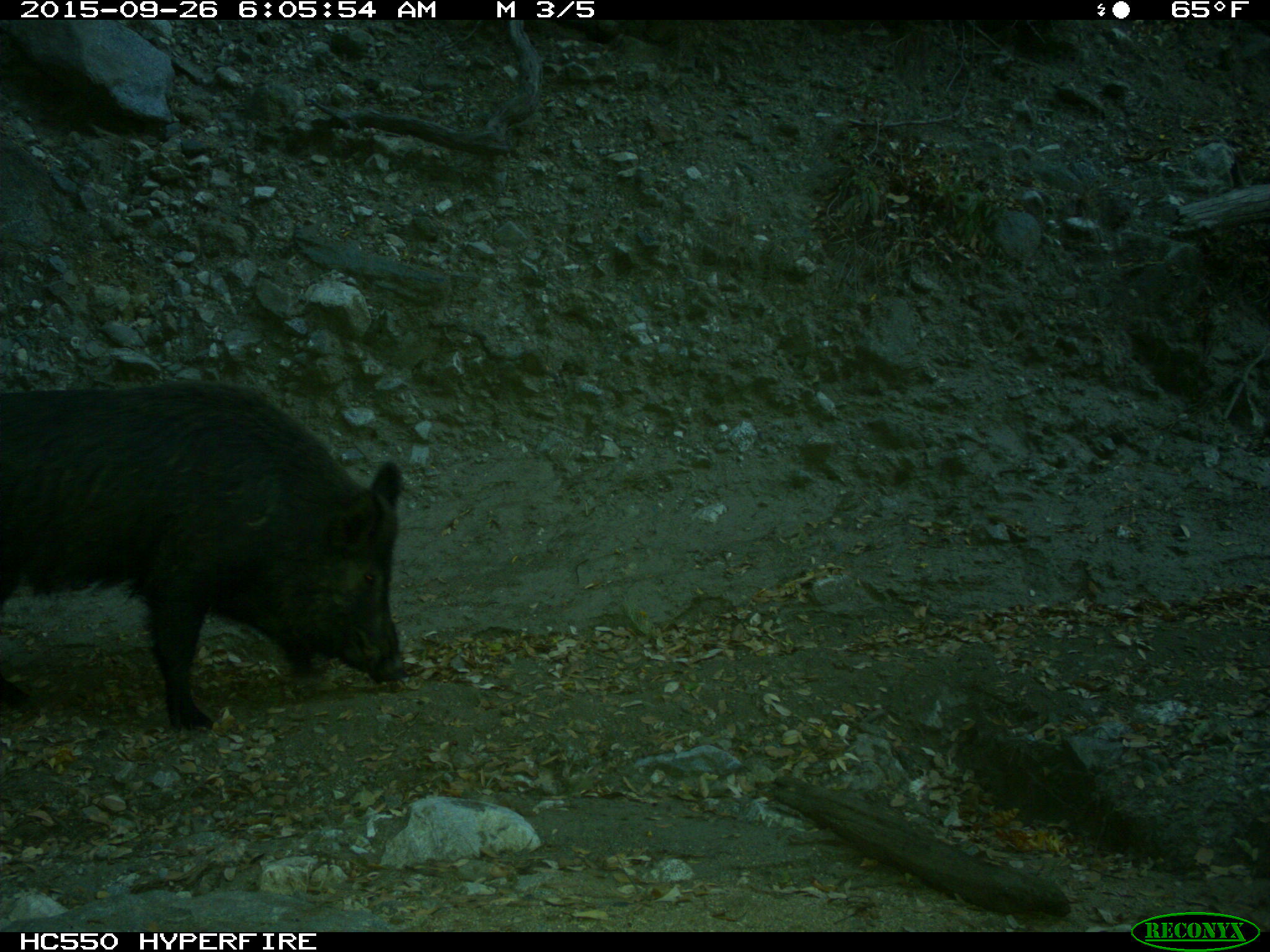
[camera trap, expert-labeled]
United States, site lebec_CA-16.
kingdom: Animalia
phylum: Chordata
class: Mammalia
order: Artiodactyla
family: Suidae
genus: Sus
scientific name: Sus scrofa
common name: wild boar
Sus scrofa (wild boar).